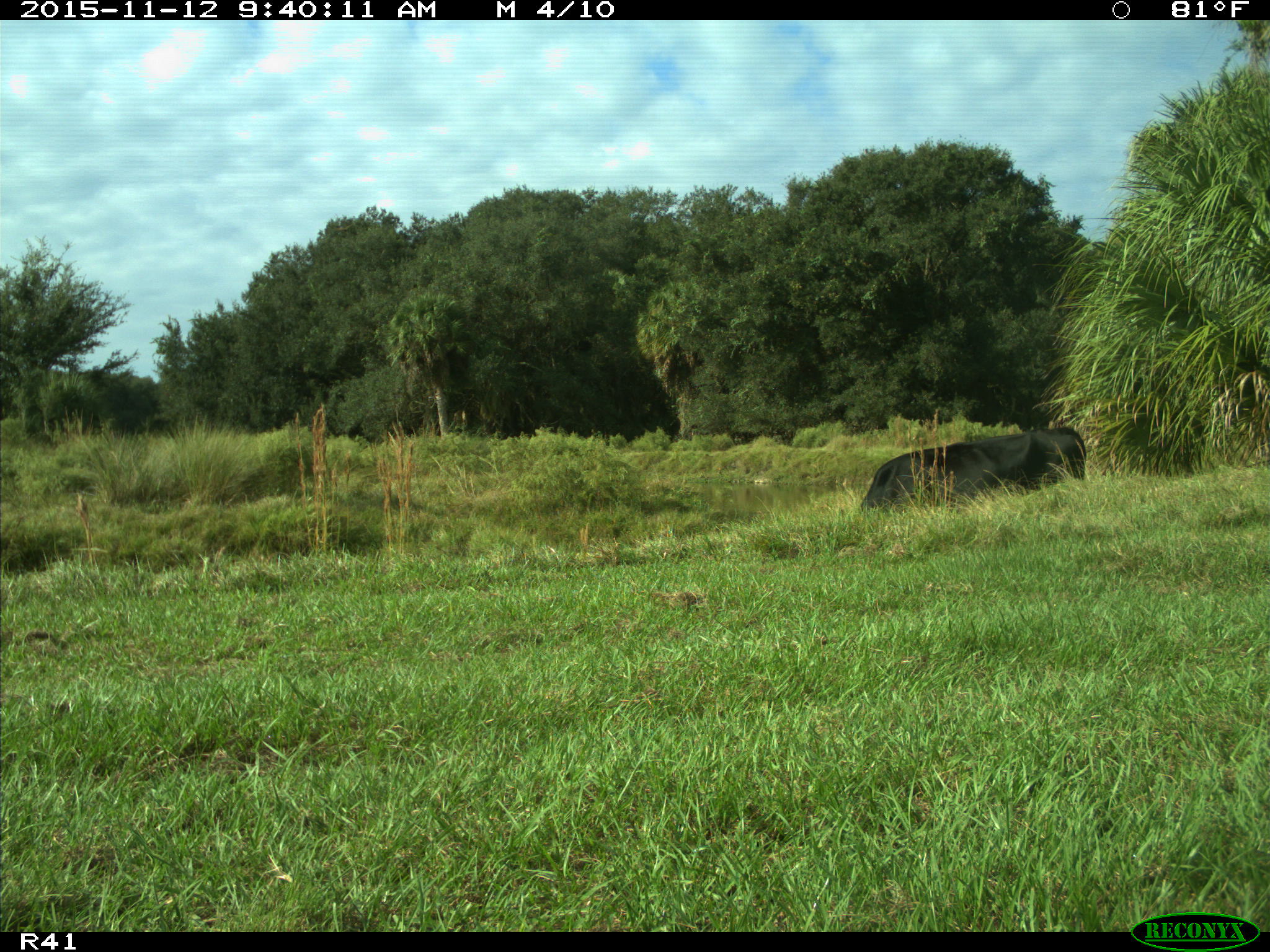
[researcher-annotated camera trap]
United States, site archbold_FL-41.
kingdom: Animalia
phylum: Chordata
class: Mammalia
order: Artiodactyla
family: Bovidae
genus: Bos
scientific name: Bos taurus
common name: domestic cow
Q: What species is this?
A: Bos taurus (domestic cow).